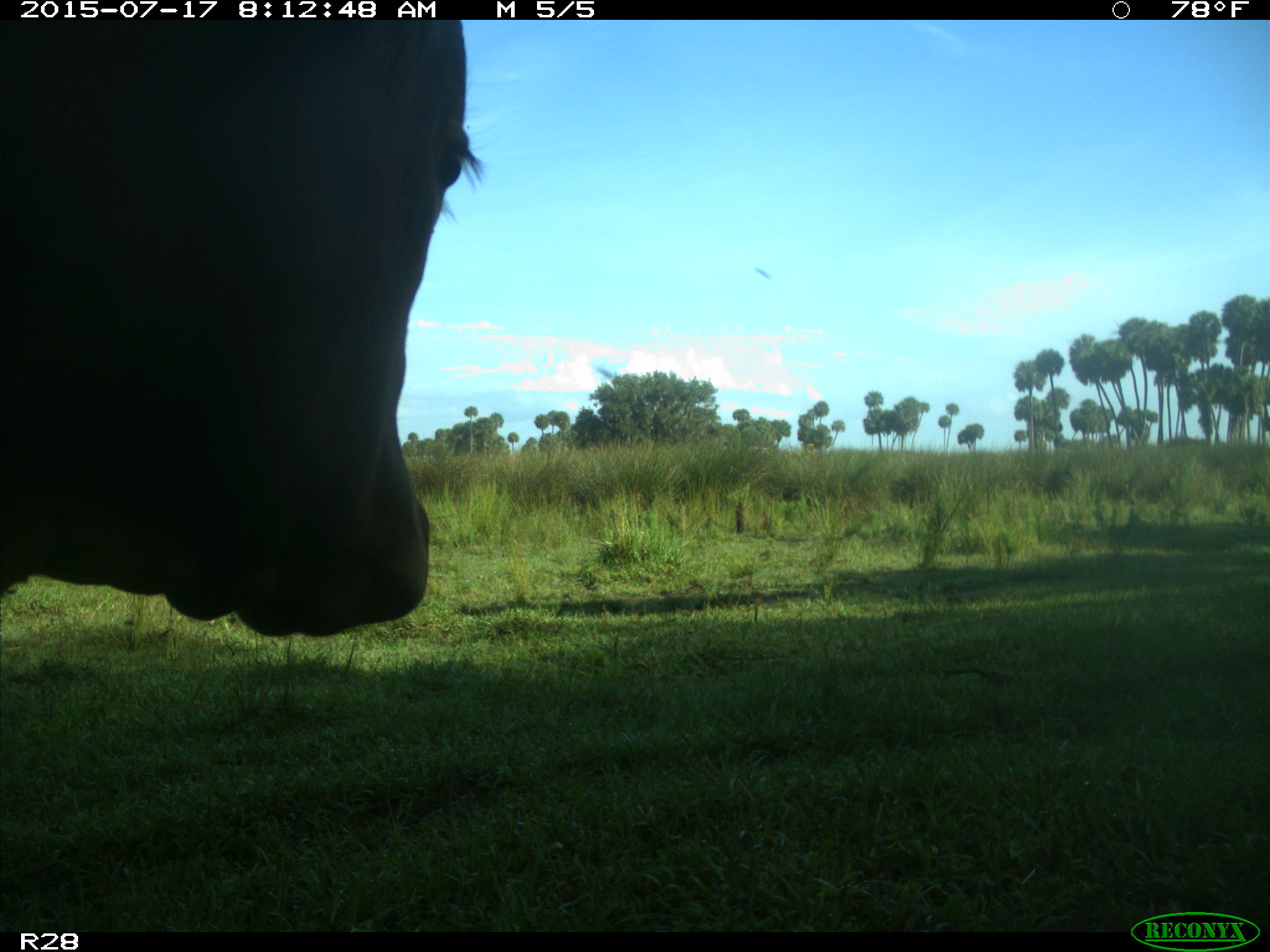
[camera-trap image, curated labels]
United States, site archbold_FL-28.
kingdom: Animalia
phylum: Chordata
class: Mammalia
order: Artiodactyla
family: Bovidae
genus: Bos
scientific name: Bos taurus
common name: domestic cow